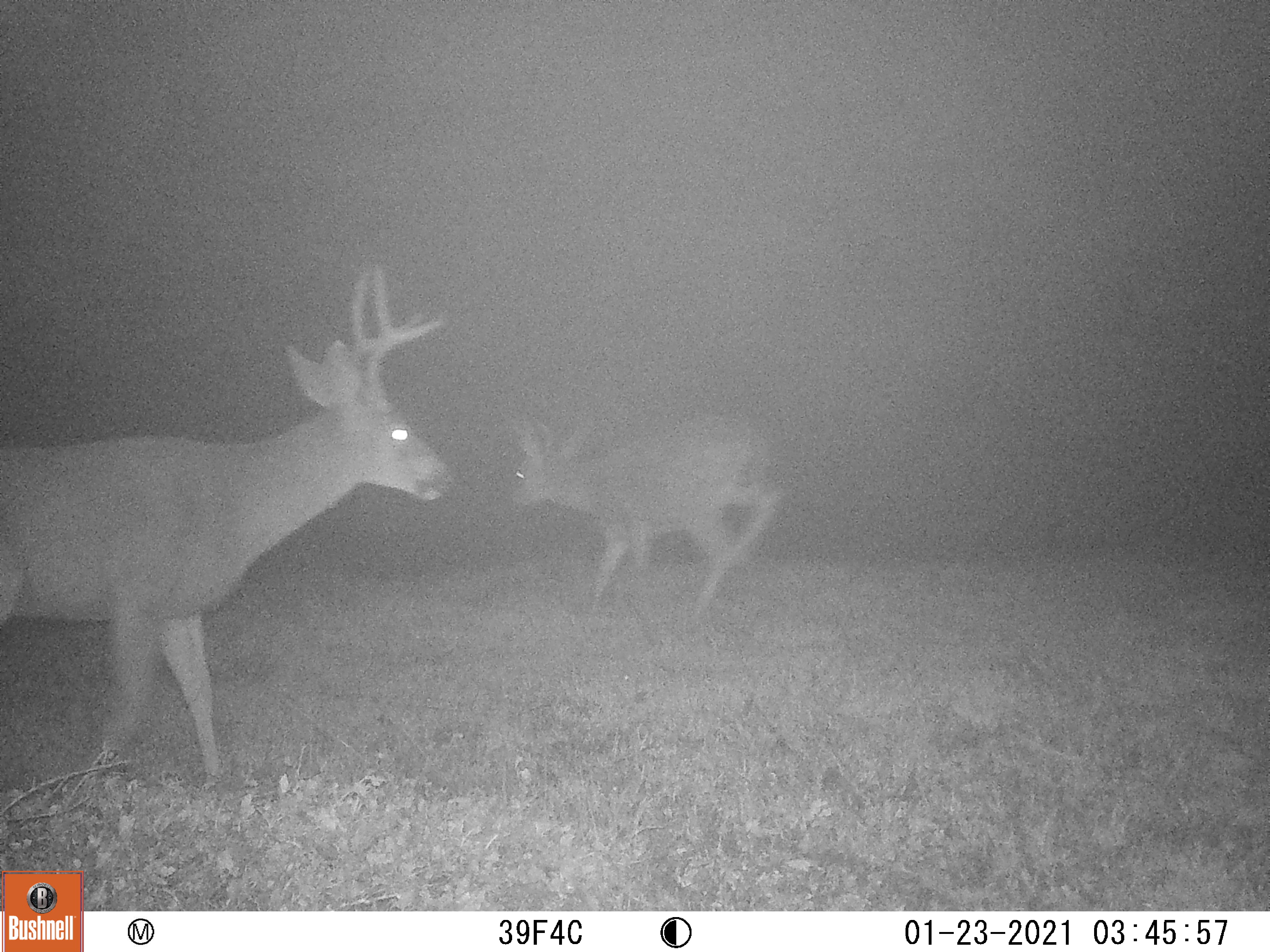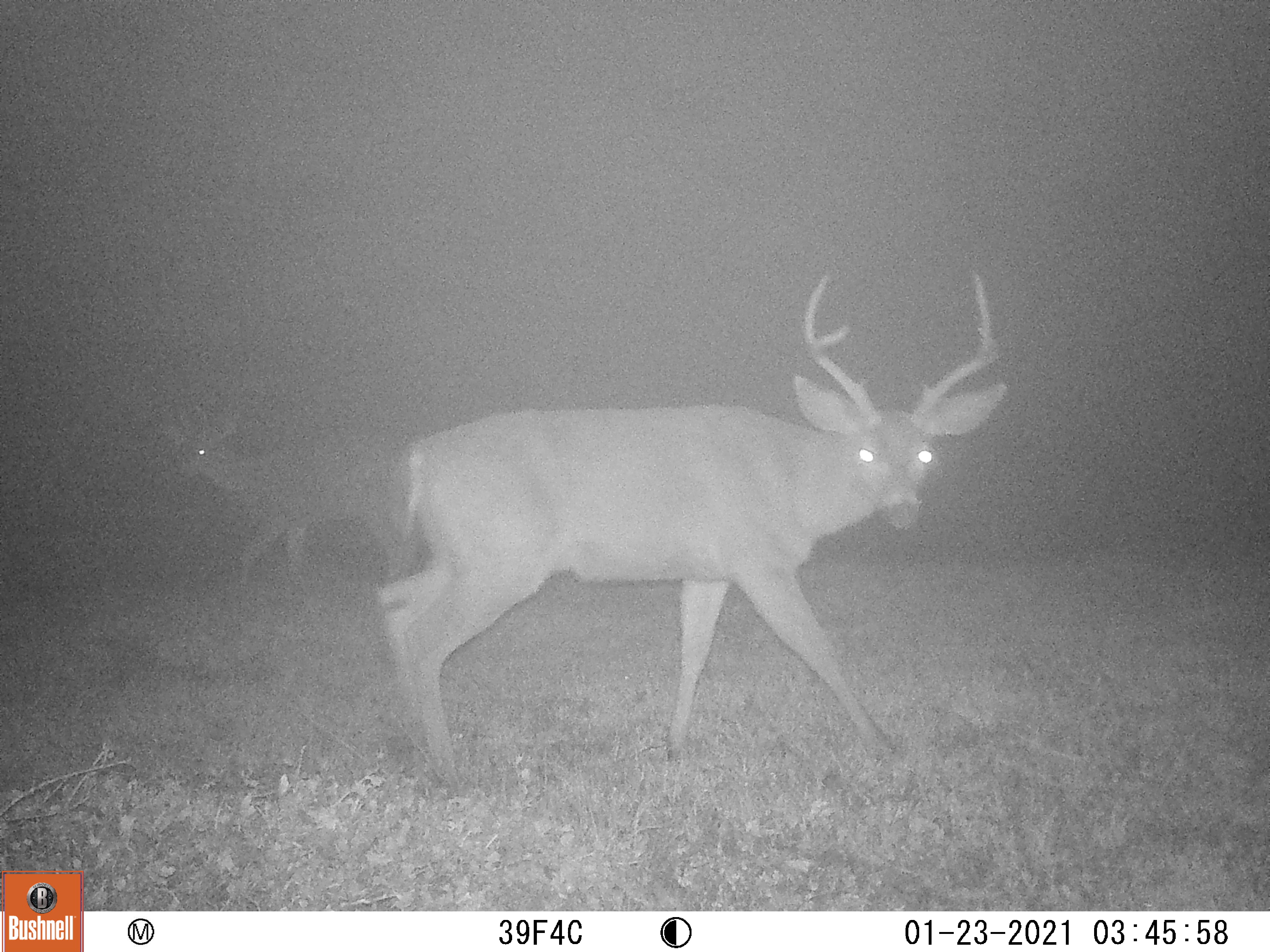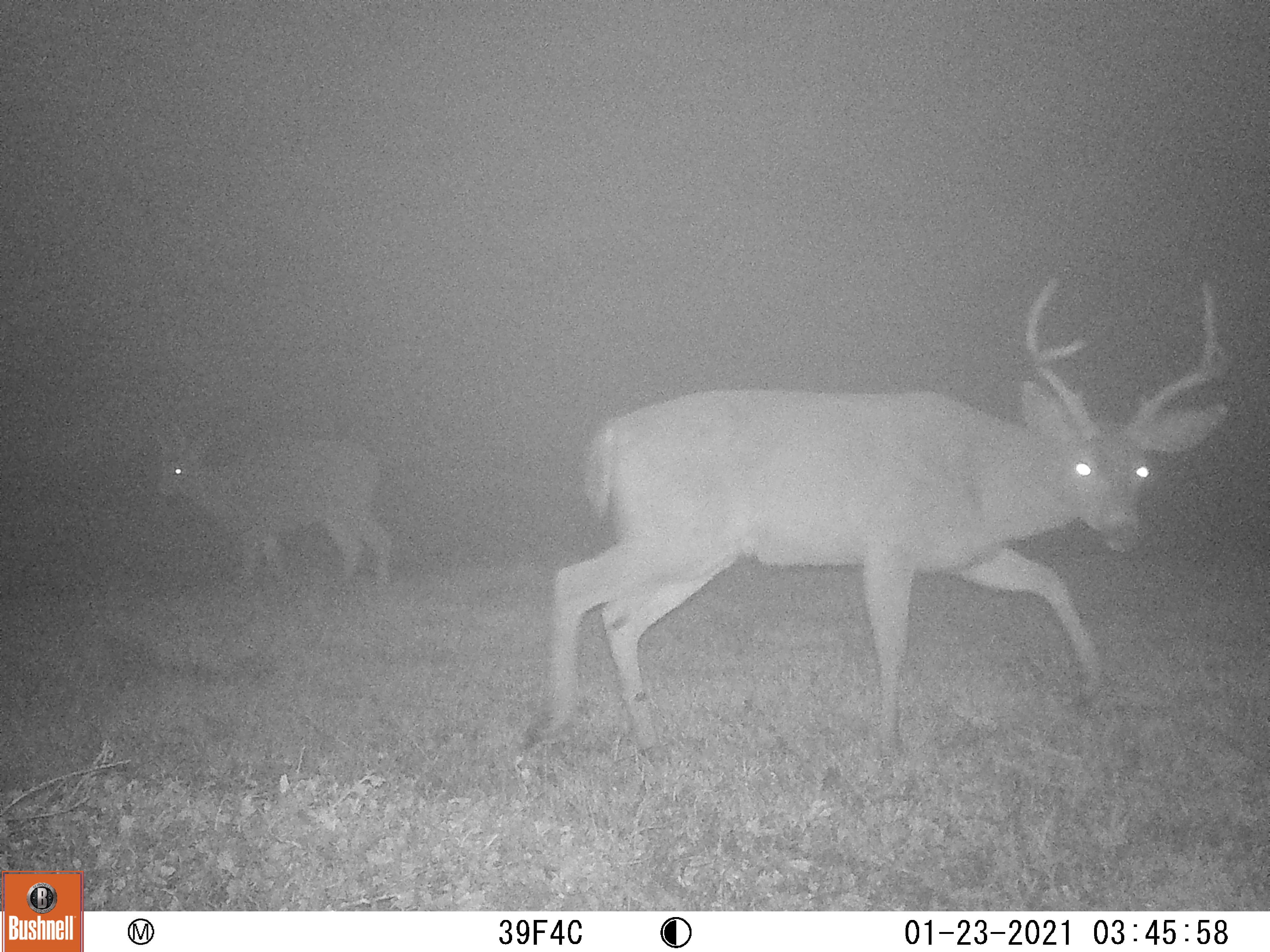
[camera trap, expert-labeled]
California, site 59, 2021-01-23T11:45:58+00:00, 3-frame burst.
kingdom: Animalia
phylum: Chordata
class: Mammalia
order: Artiodactyla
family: Cervidae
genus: Odocoileus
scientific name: Odocoileus hemionus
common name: mule deer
Mule deer (Odocoileus hemionus).